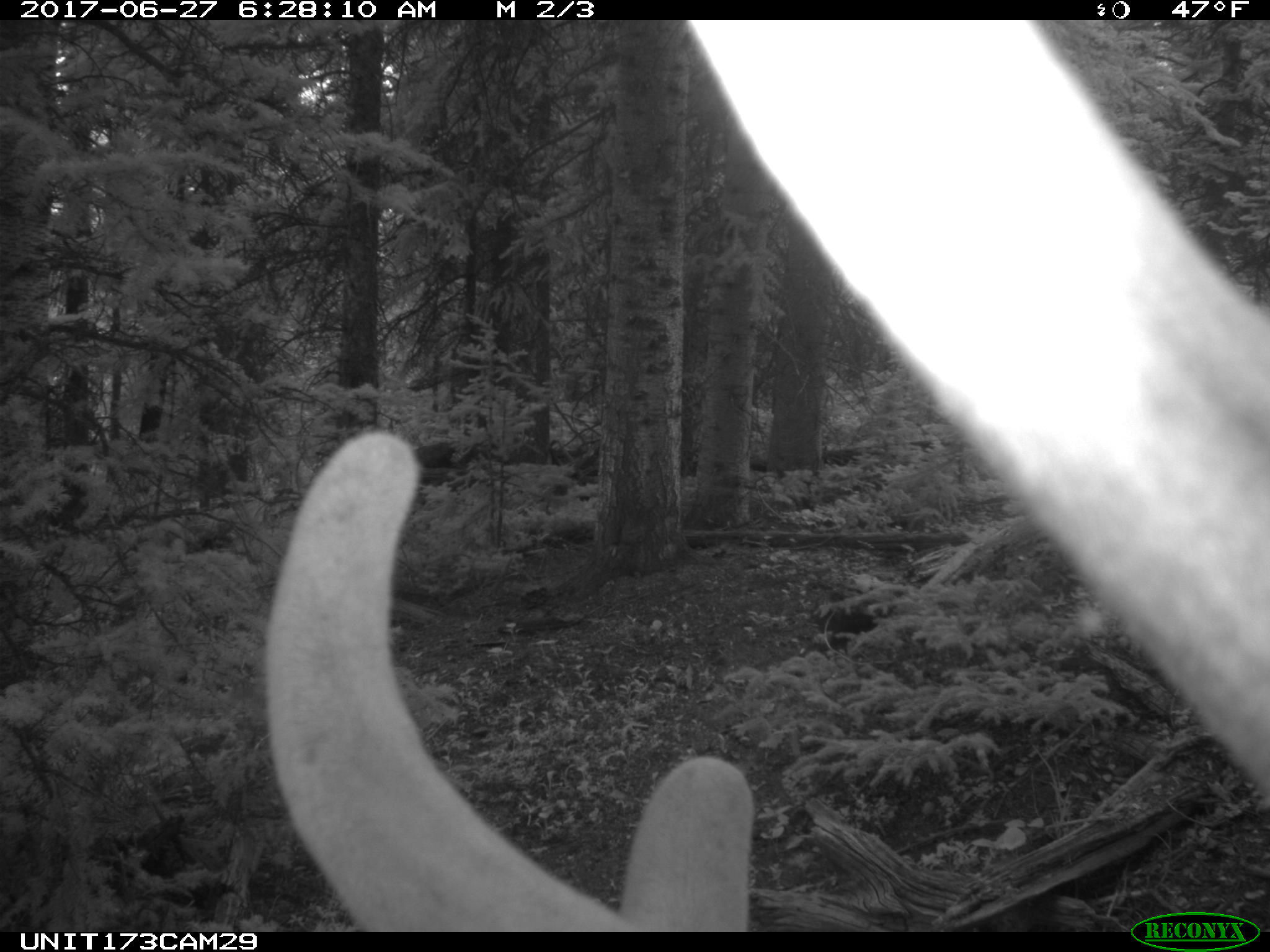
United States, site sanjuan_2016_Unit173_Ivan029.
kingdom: Animalia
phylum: Chordata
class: Mammalia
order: Artiodactyla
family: Cervidae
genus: Cervus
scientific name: Cervus elaphus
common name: red deer